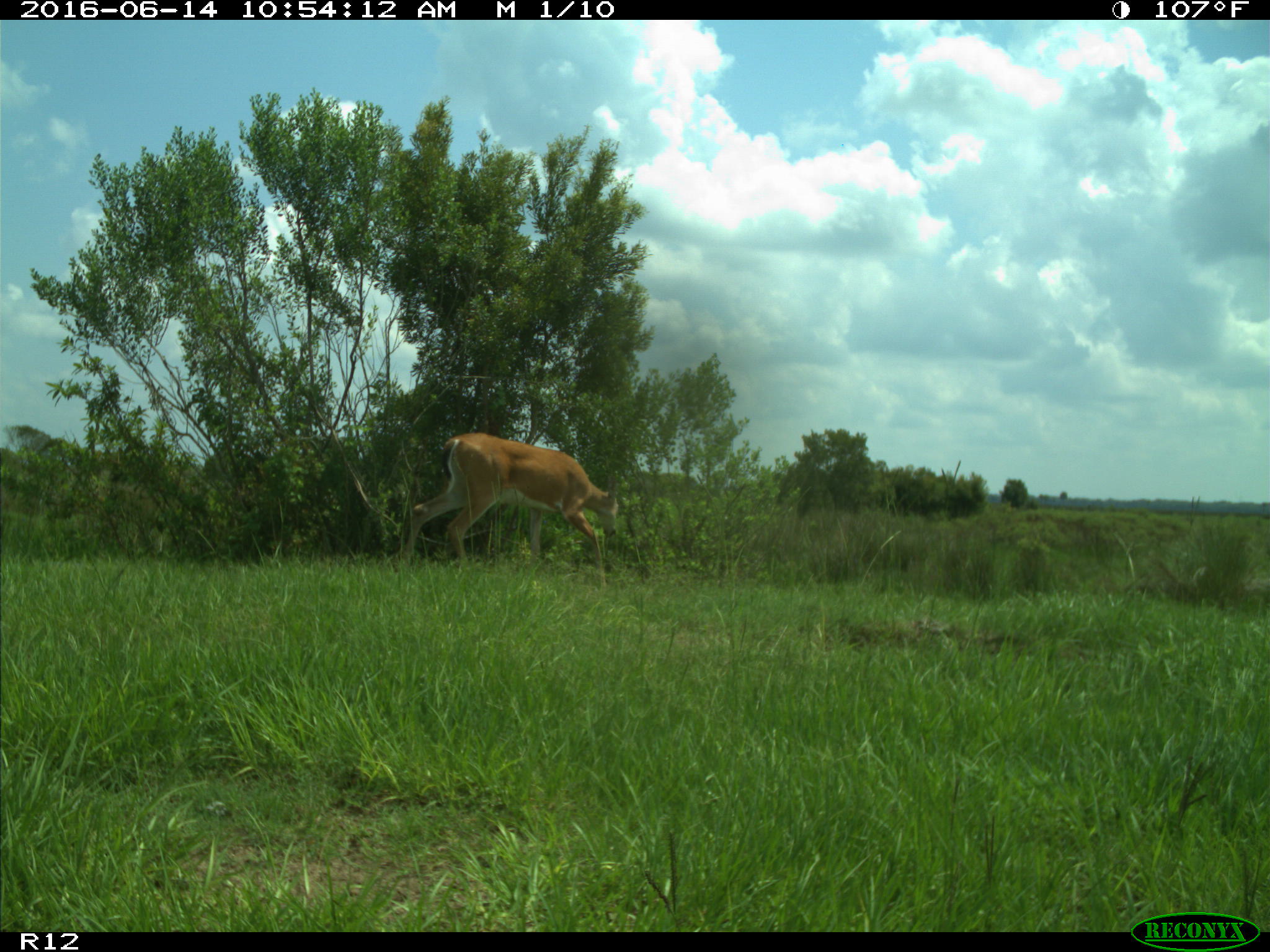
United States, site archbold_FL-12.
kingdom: Animalia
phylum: Chordata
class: Mammalia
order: Artiodactyla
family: Cervidae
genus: Odocoileus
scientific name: Odocoileus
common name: deer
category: unidentified deer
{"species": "unidentified deer (deer) (Odocoileus)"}